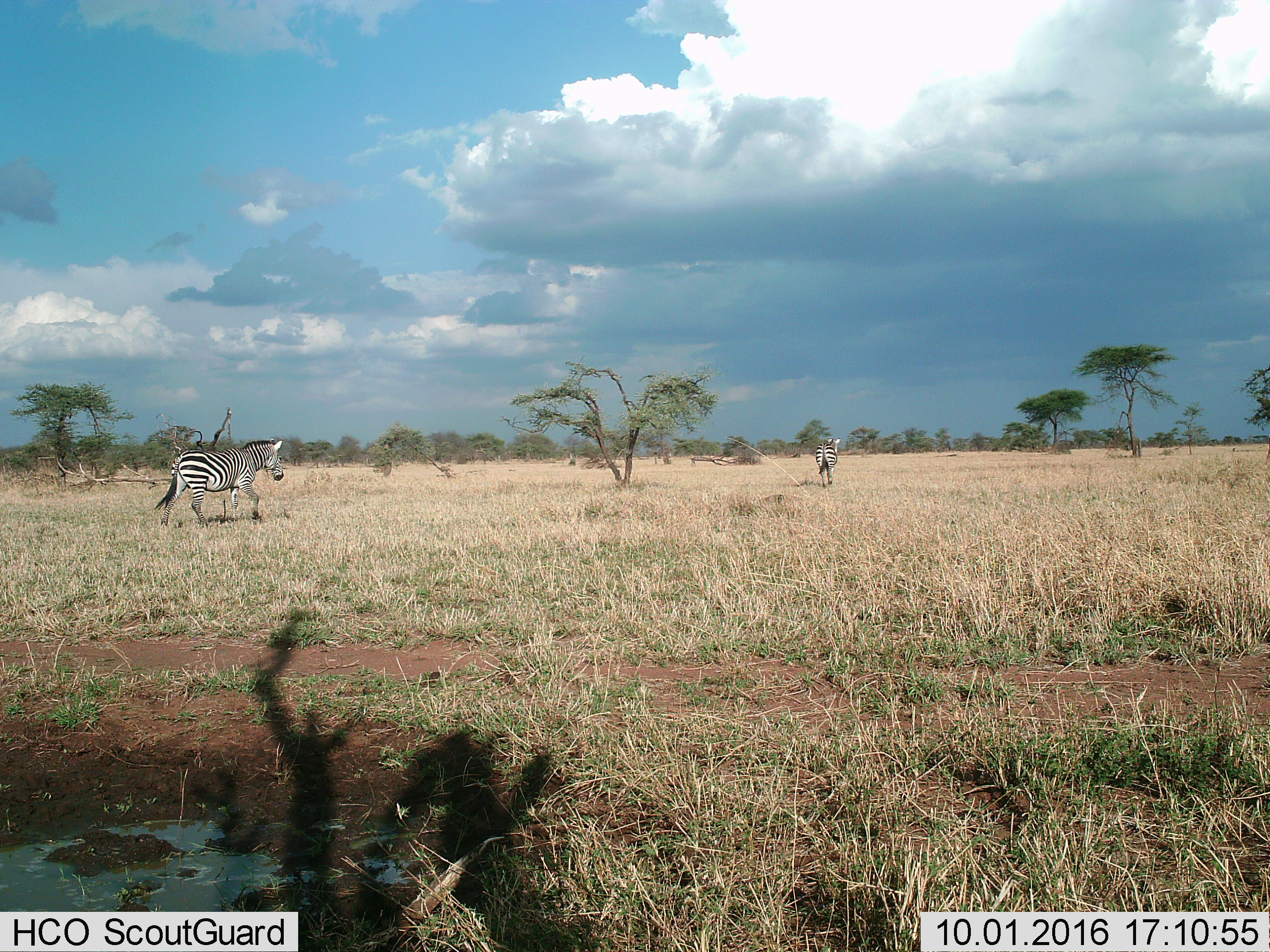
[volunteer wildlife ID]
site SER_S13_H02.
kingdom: Animalia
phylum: Chordata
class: Mammalia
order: Perissodactyla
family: Equidae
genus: Equus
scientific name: Equus quagga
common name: plains zebra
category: zebraplains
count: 2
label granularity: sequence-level